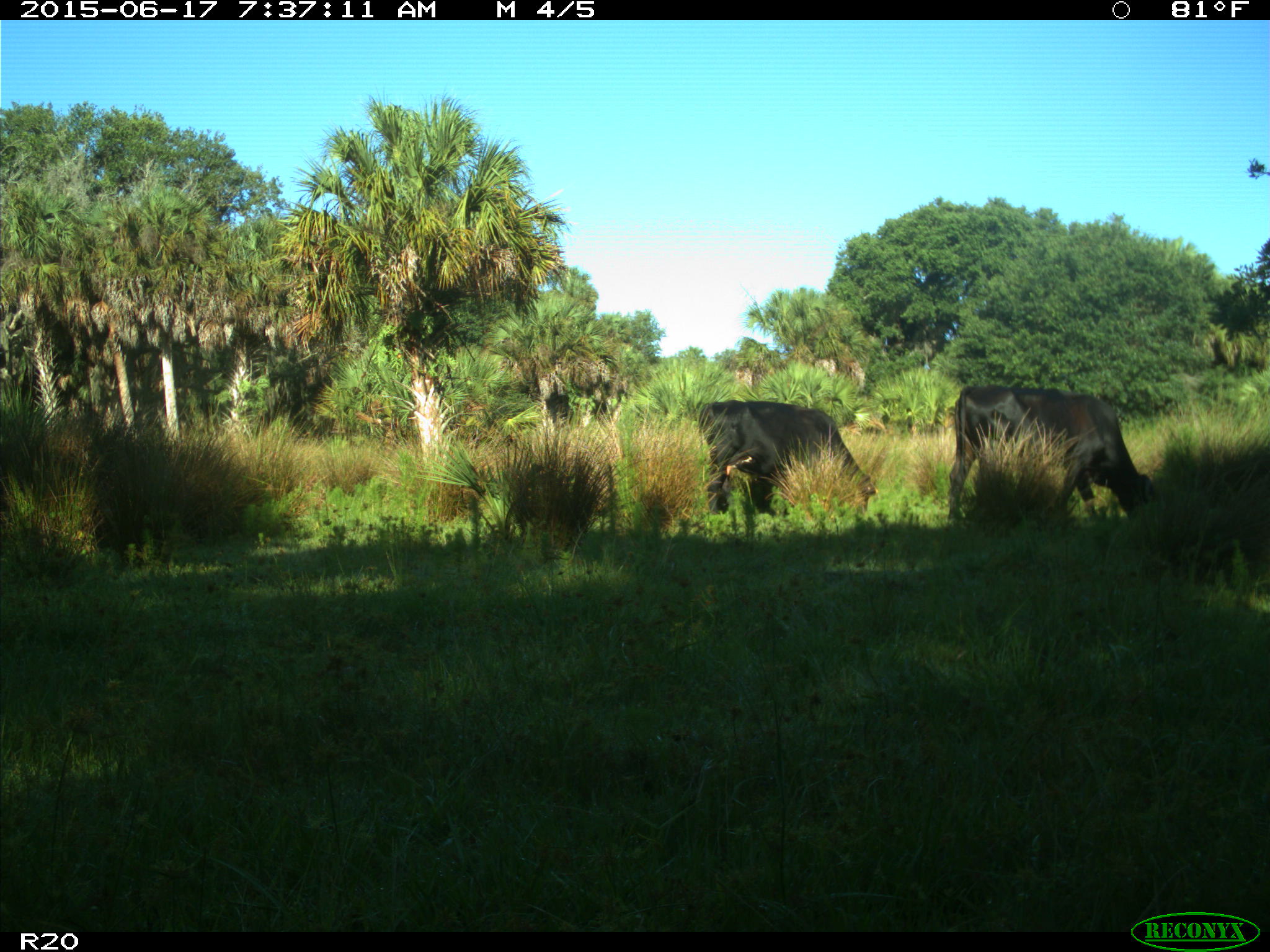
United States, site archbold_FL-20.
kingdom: Animalia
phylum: Chordata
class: Mammalia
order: Artiodactyla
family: Bovidae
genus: Bos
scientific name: Bos taurus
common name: domestic cow